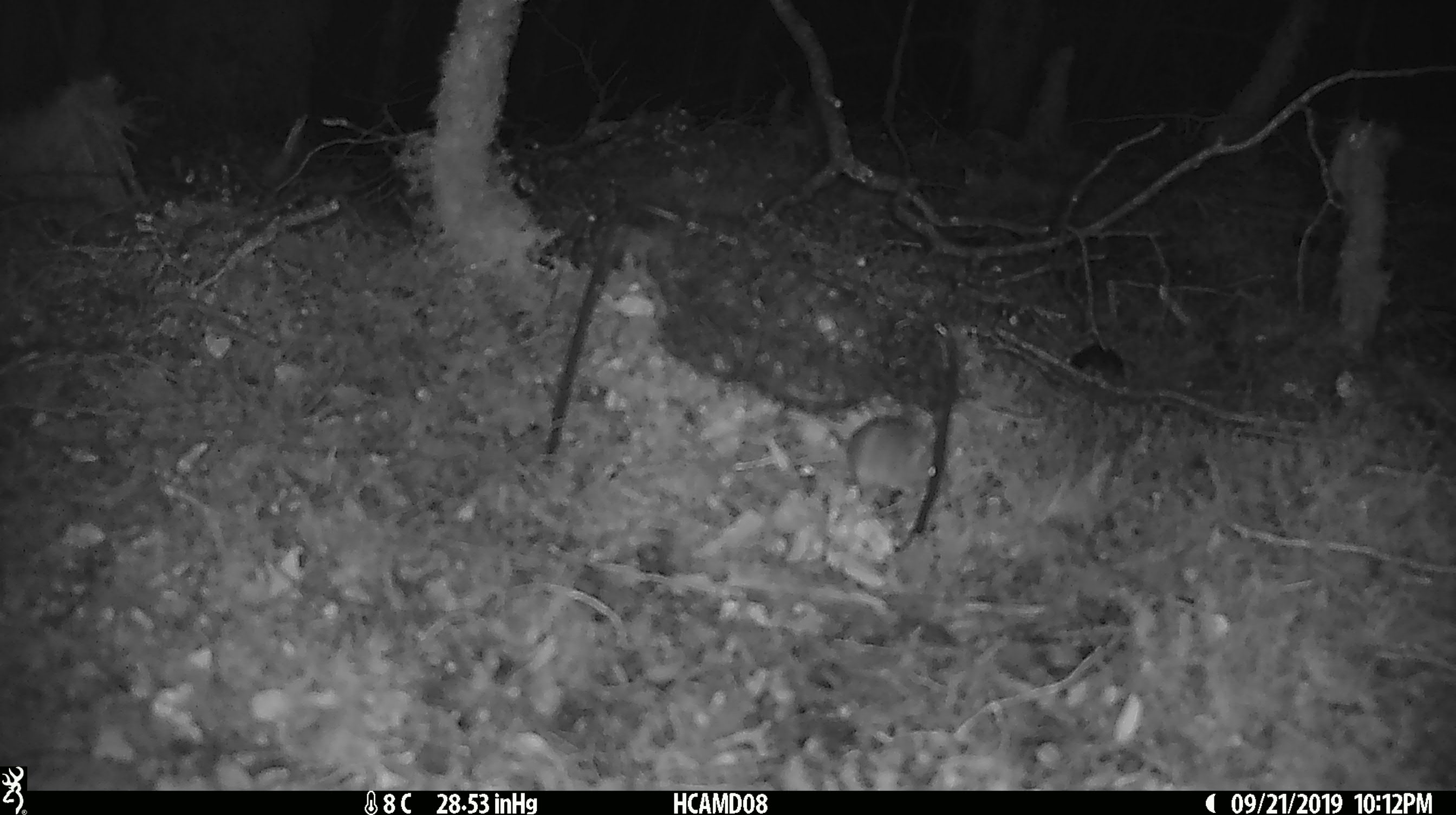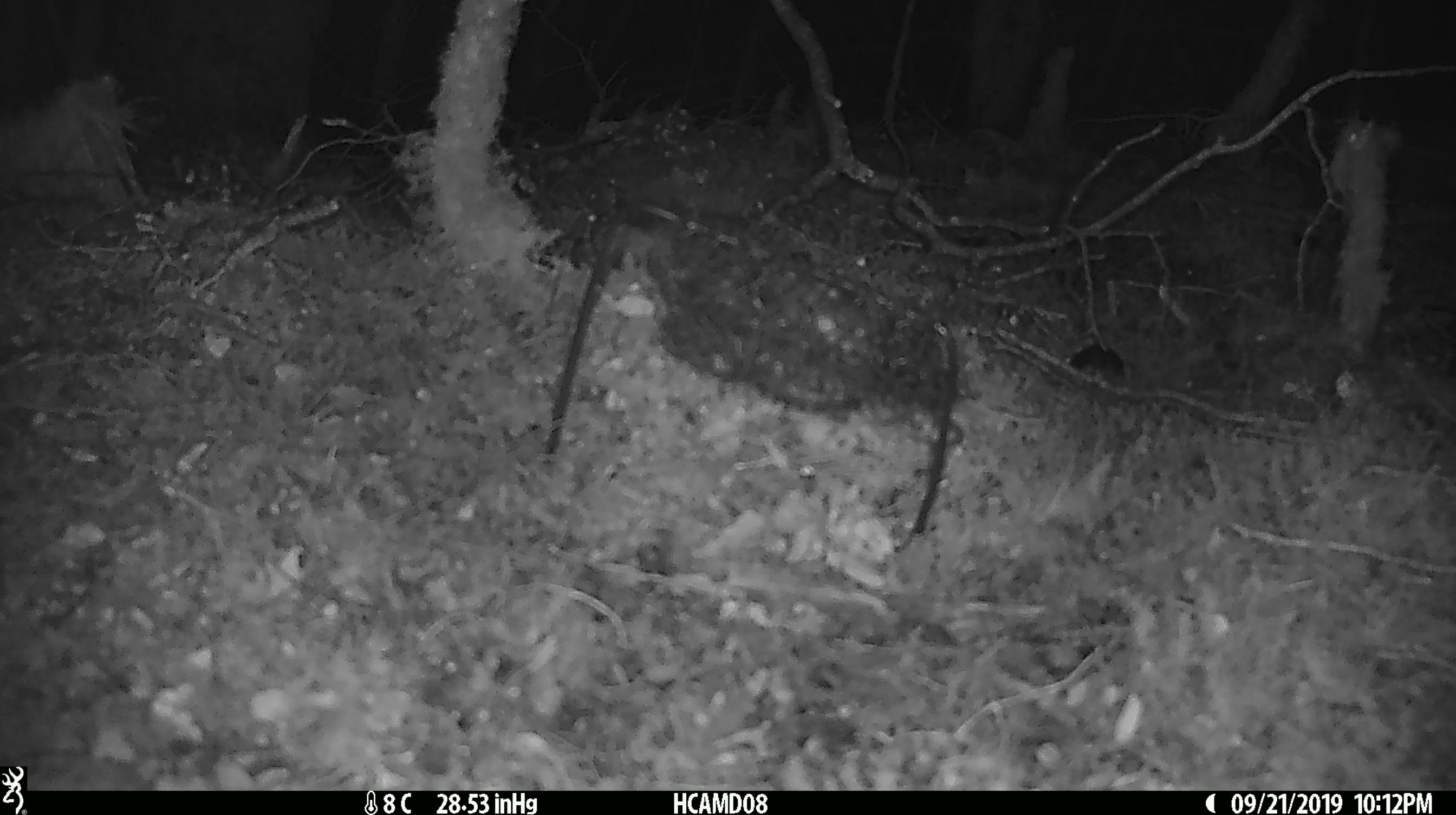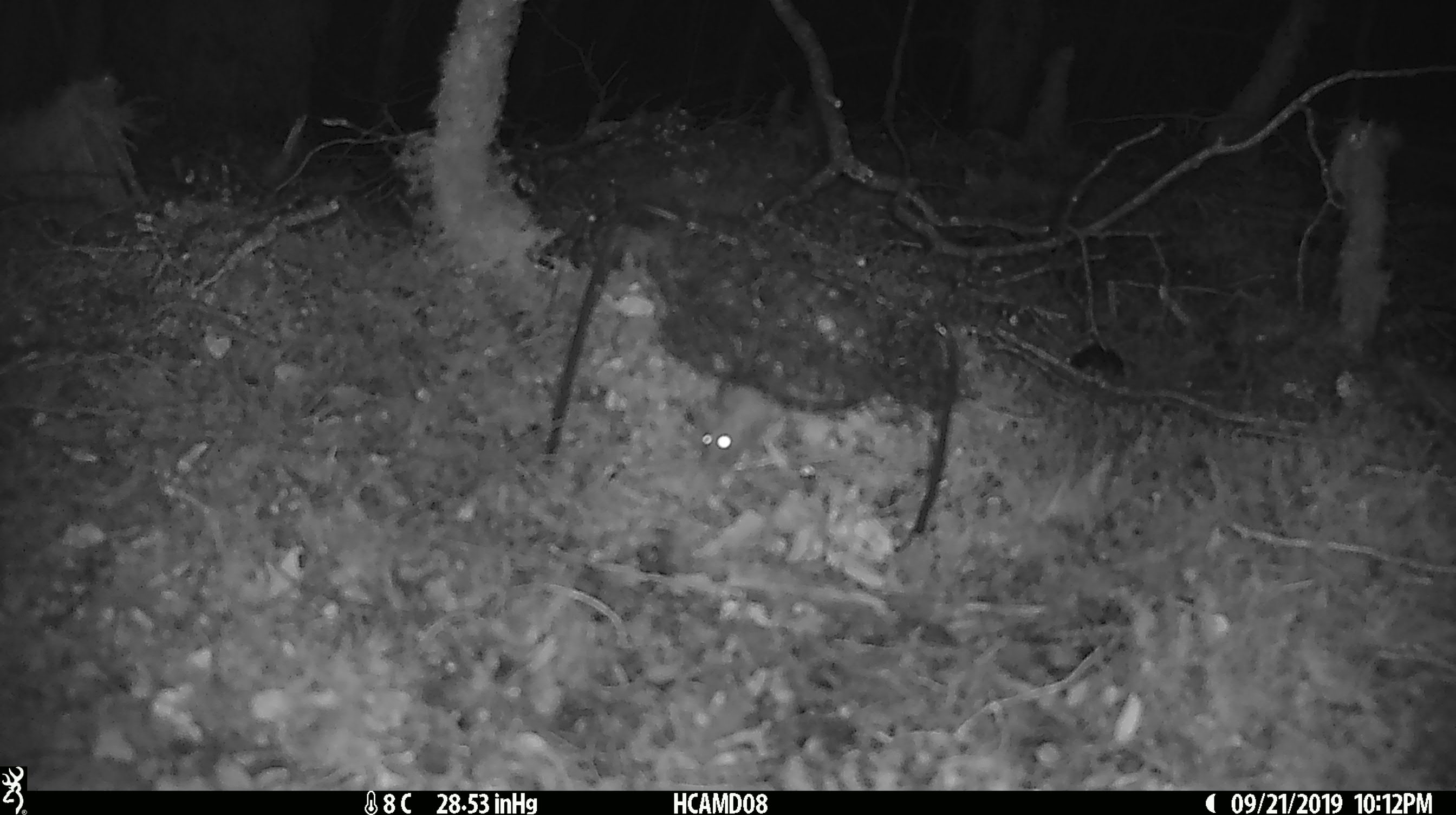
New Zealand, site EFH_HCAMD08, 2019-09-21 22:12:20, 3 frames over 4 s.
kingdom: Animalia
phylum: Chordata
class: Mammalia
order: Rodentia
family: Muridae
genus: Mus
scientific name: Mus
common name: mouse